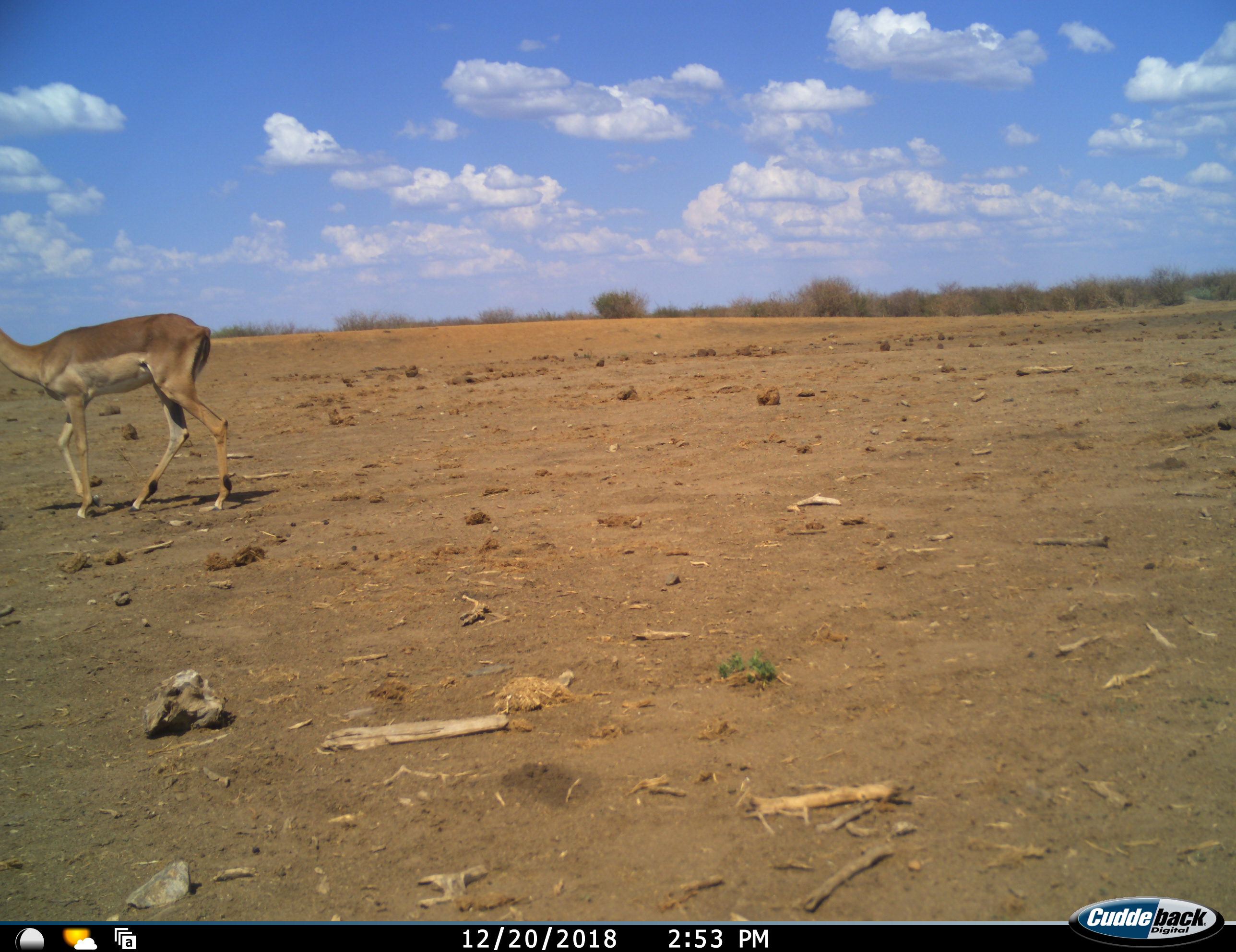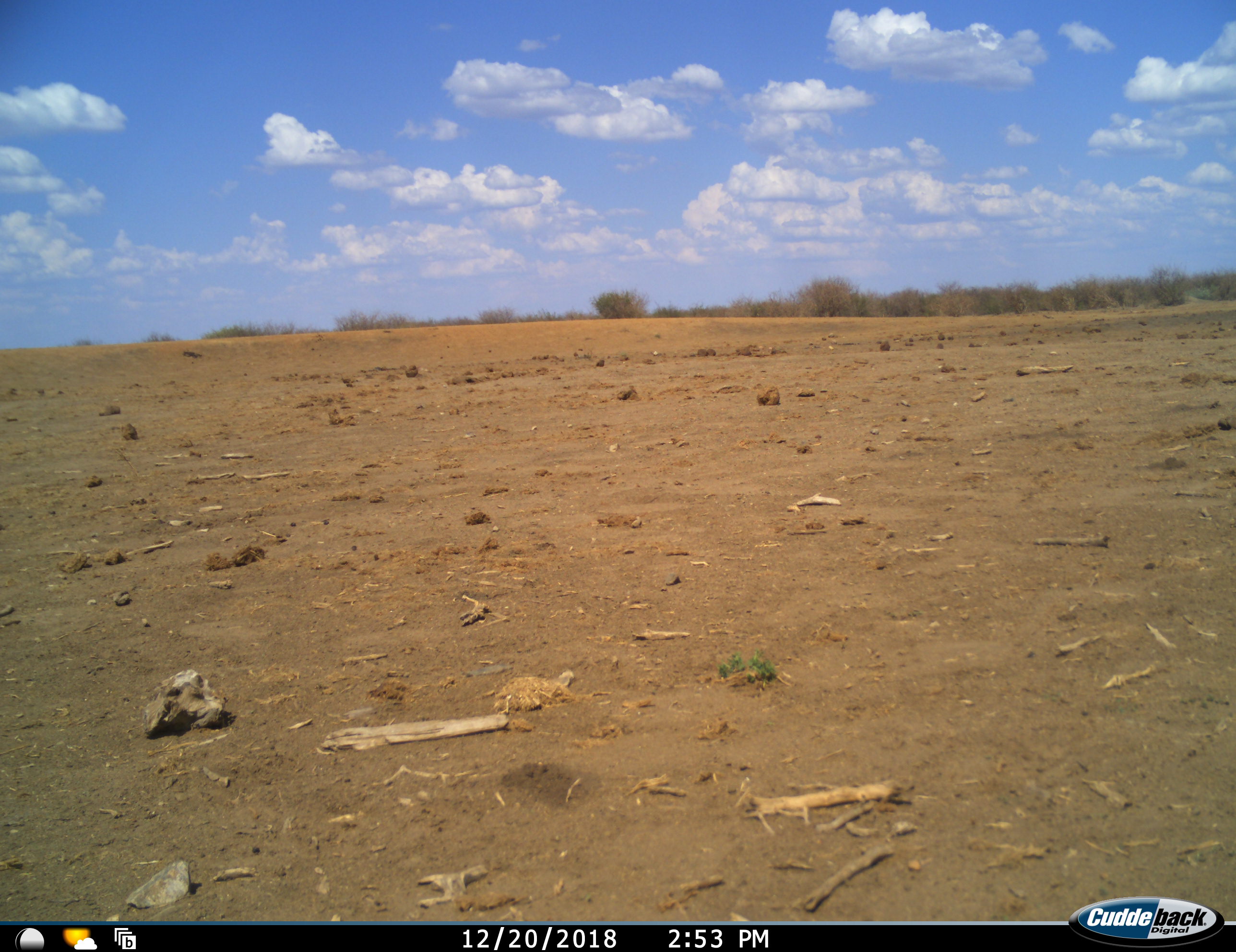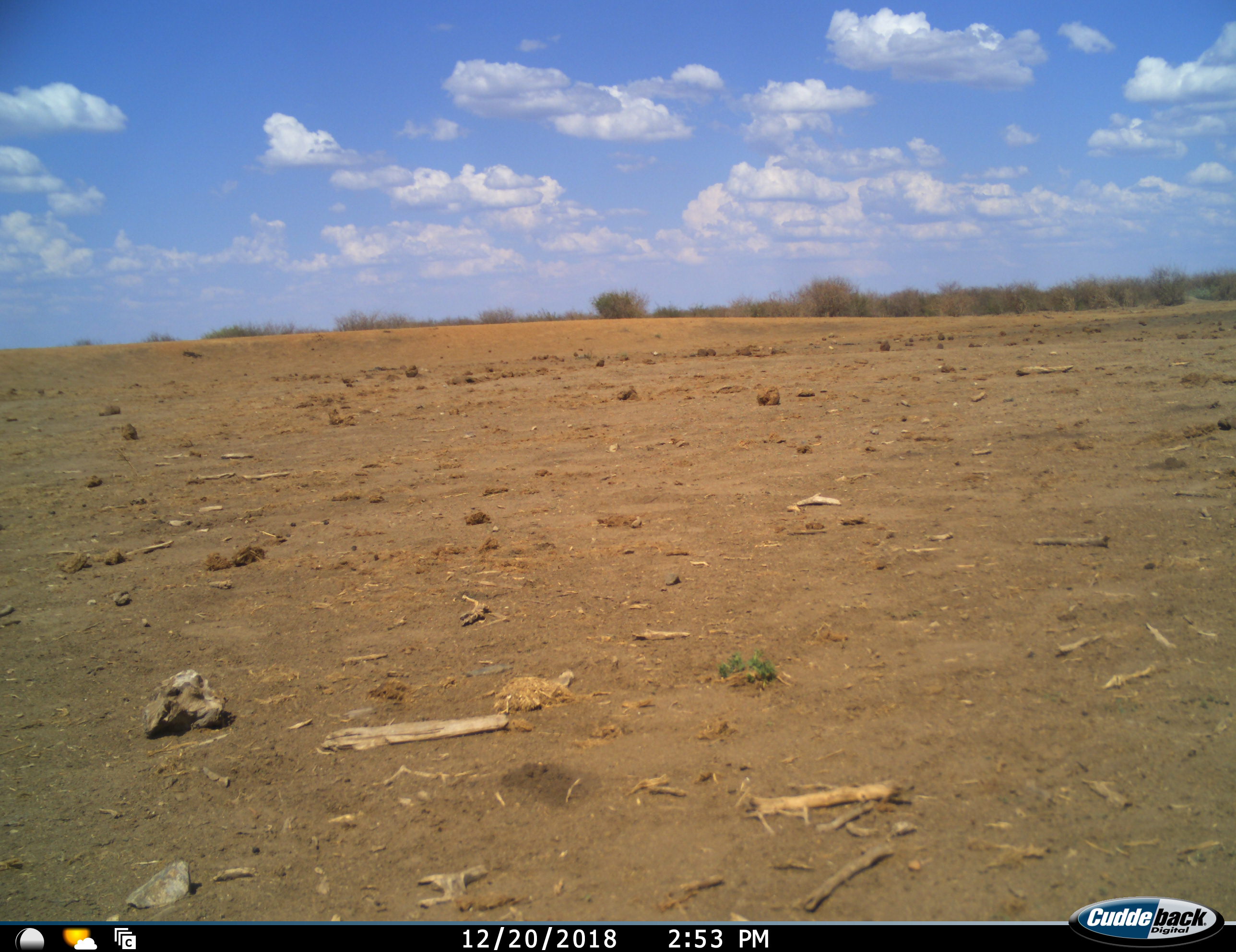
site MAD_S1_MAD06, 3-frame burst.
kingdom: Animalia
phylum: Chordata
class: Mammalia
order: Artiodactyla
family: Bovidae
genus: Aepyceros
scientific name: Aepyceros melampus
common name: impala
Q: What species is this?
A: Impala (Aepyceros melampus).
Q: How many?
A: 1.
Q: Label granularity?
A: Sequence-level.